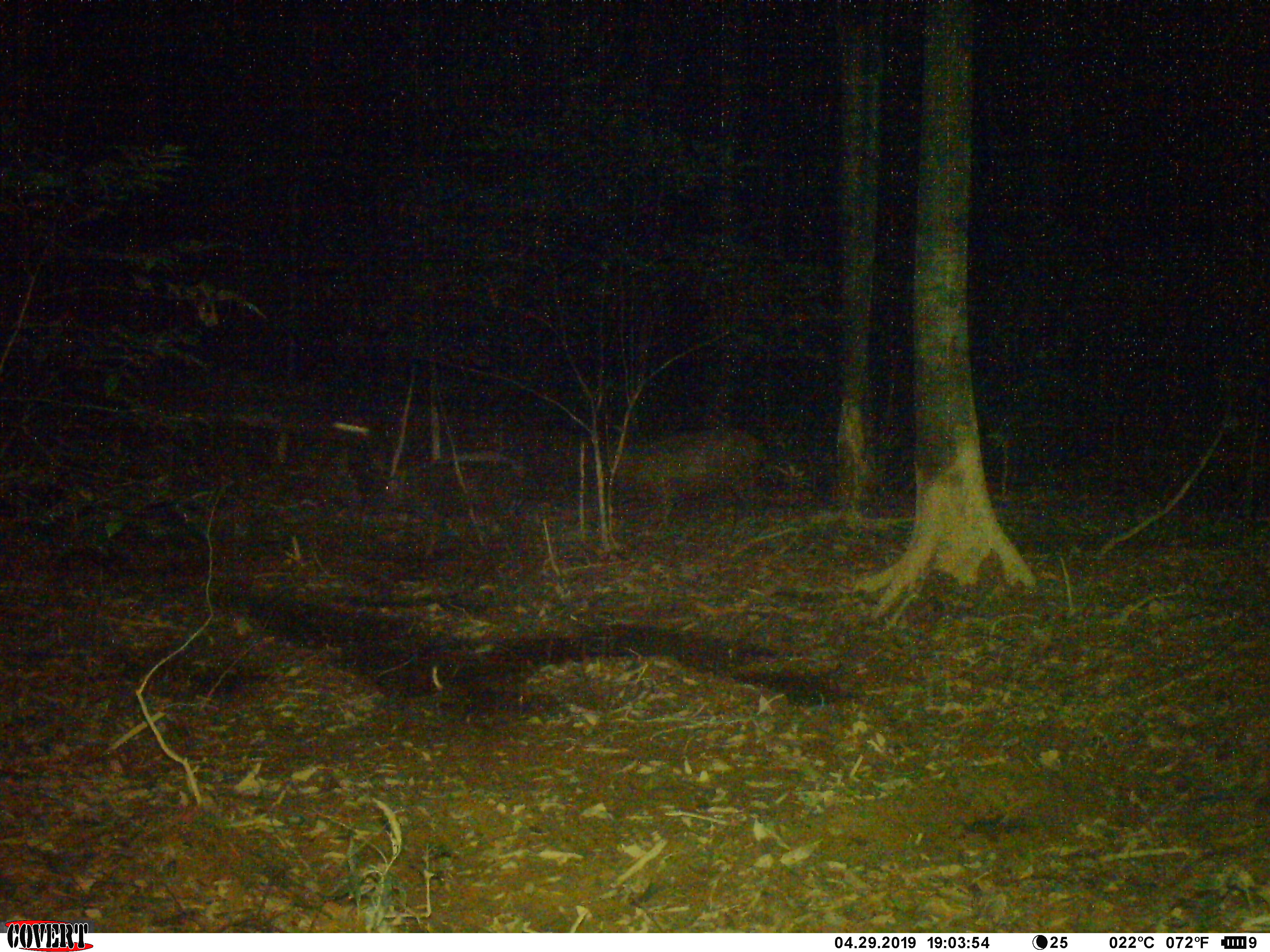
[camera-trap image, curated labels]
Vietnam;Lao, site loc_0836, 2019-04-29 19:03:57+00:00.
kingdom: Animalia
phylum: Chordata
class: Mammalia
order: Artiodactyla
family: Suidae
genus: Sus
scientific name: Sus scrofa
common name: eurasian wild pig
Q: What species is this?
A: Eurasian wild pig (Sus scrofa).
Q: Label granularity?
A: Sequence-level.